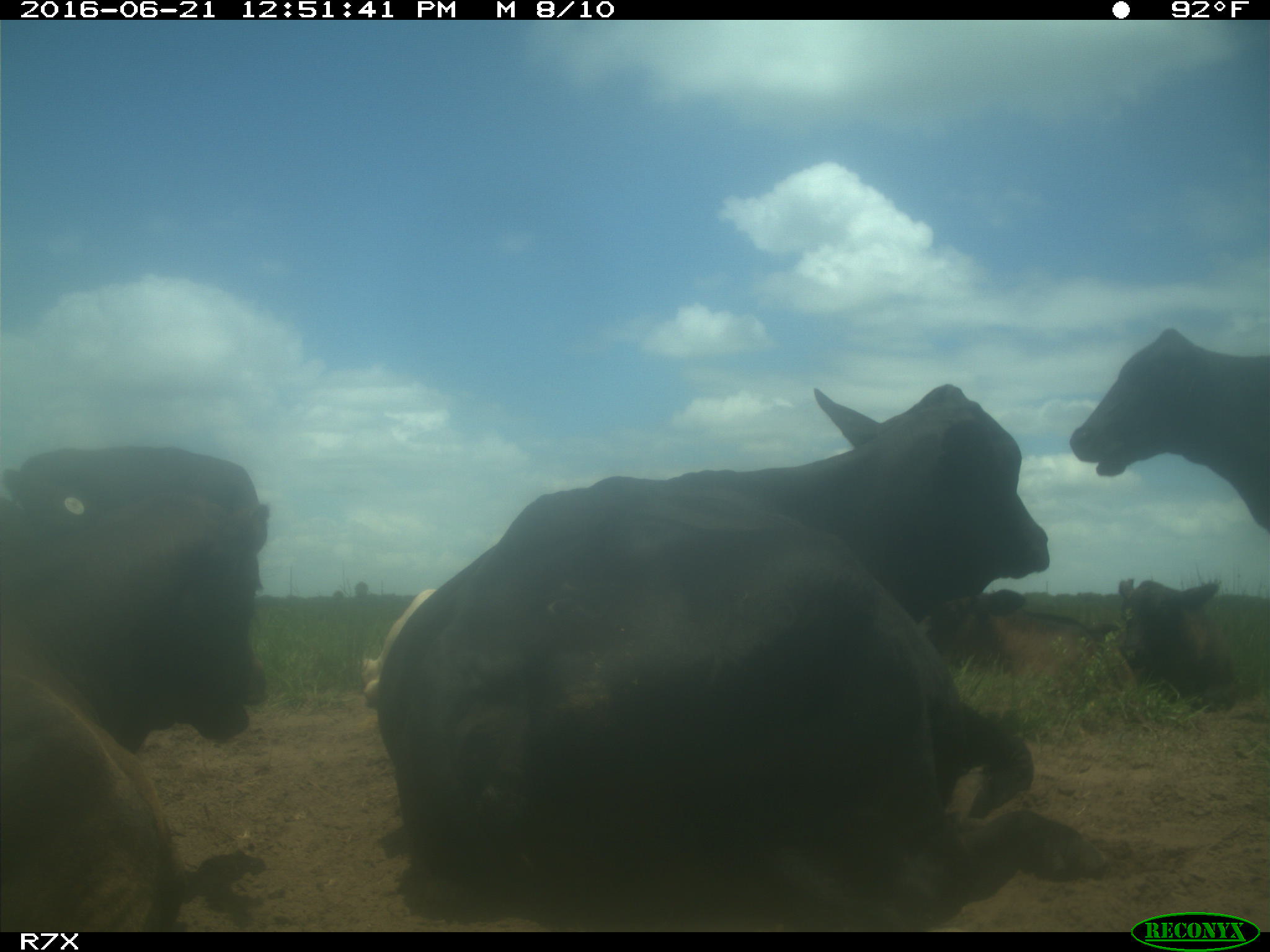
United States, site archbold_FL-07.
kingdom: Animalia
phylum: Chordata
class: Mammalia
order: Artiodactyla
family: Bovidae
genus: Bos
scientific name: Bos taurus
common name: domestic cow